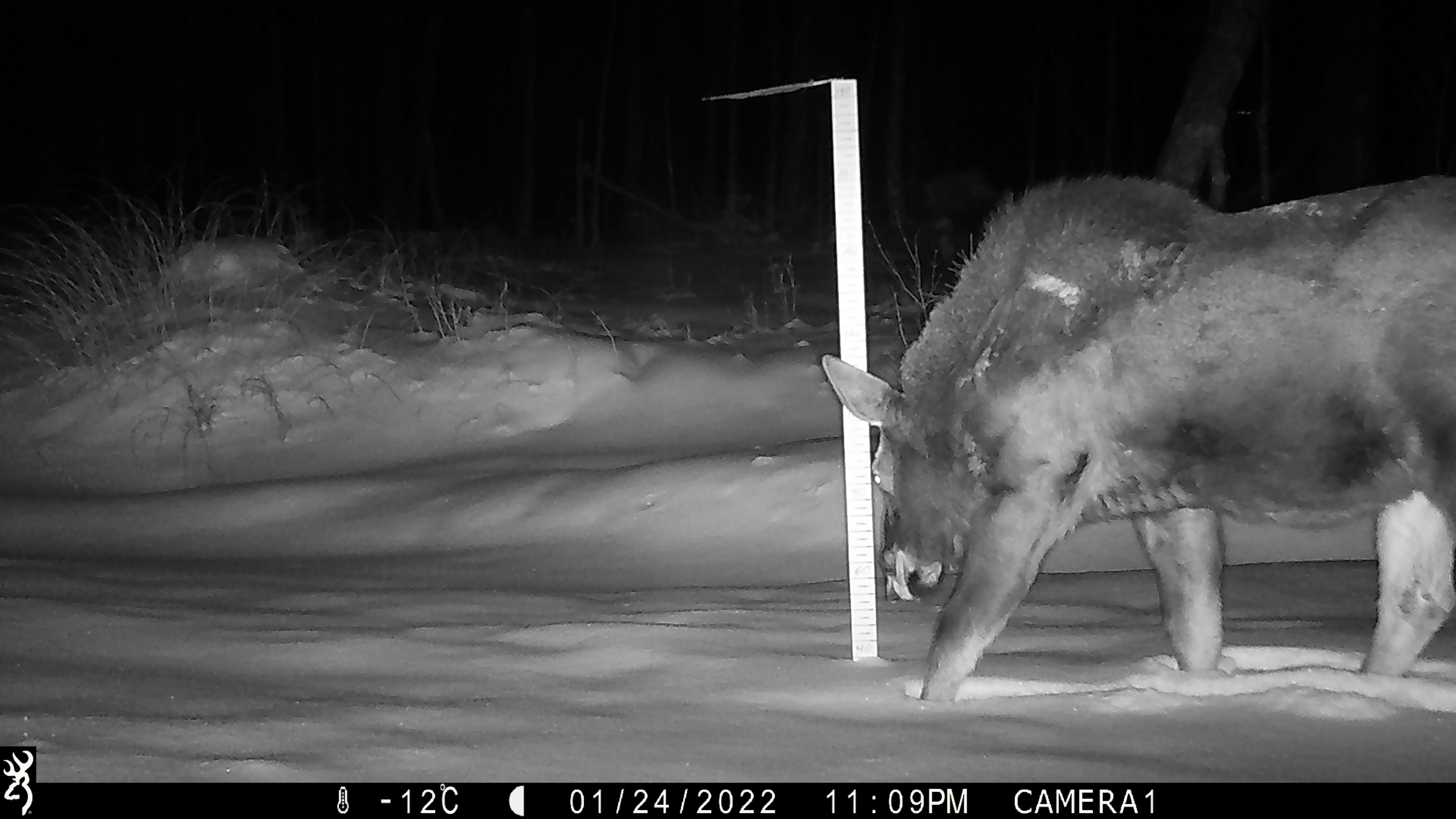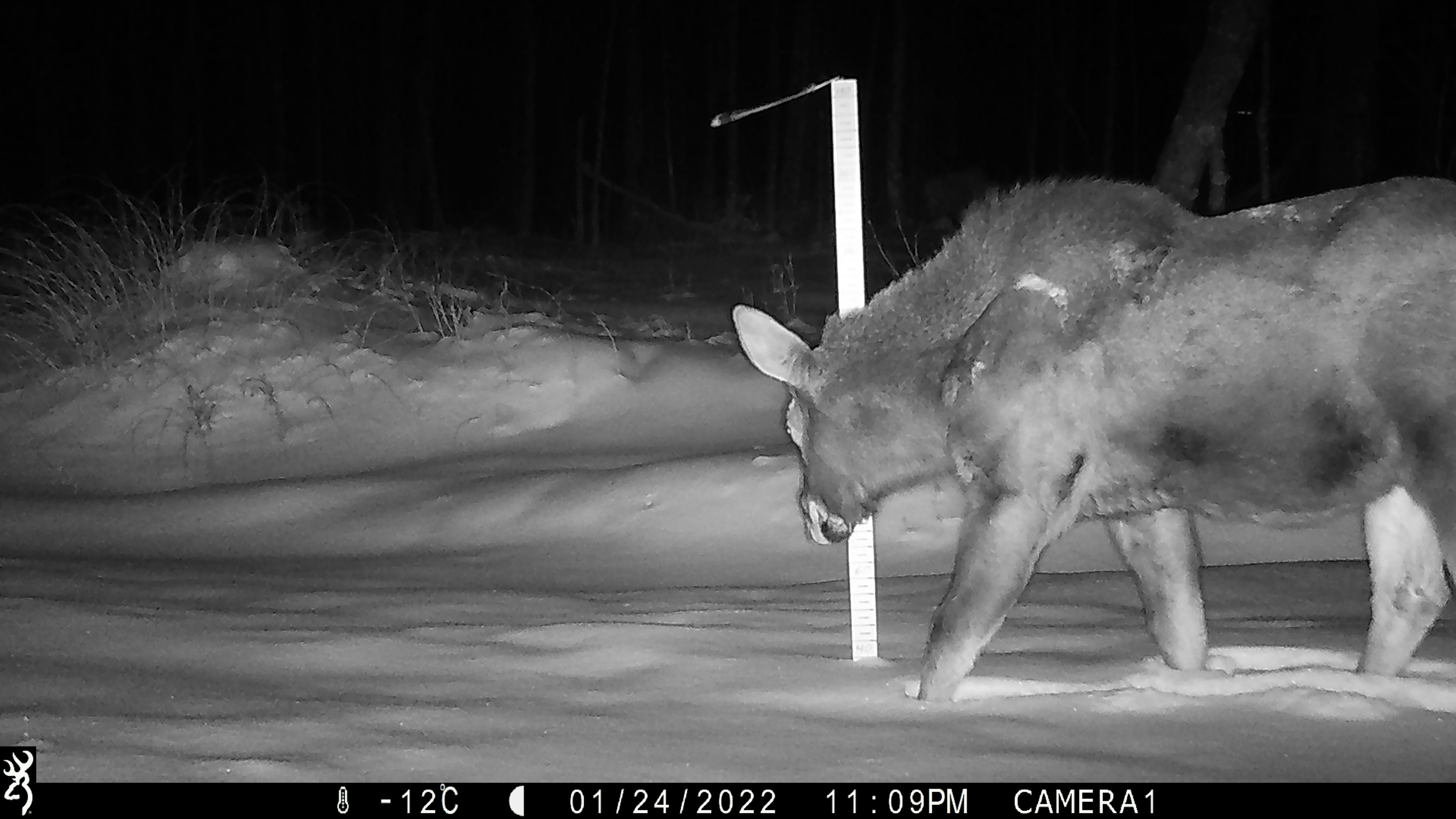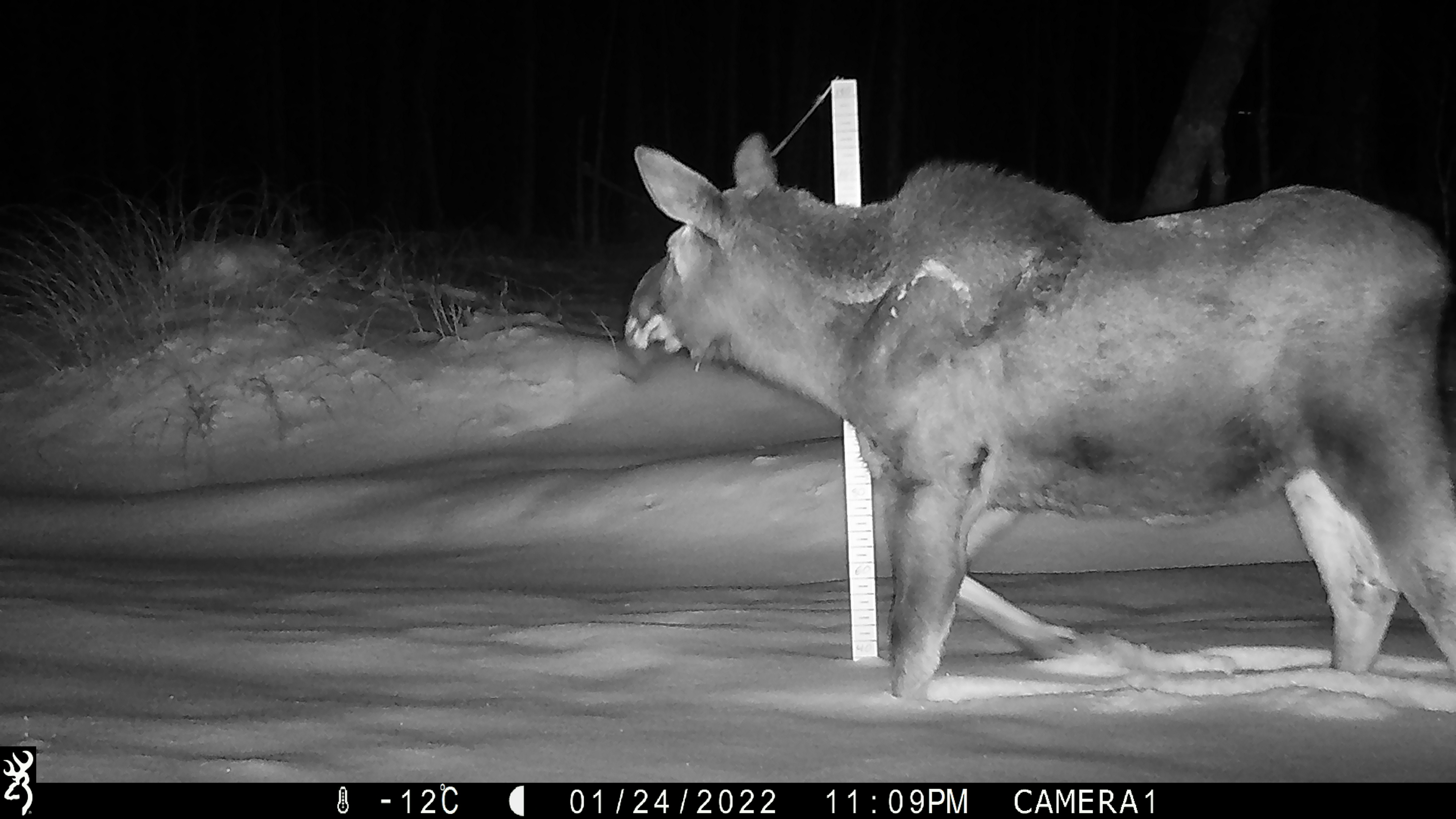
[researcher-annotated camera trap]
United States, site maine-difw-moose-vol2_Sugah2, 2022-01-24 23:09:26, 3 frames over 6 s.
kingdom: Animalia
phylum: Chordata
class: Mammalia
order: Artiodactyla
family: Cervidae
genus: Alces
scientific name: Alces alces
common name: moose